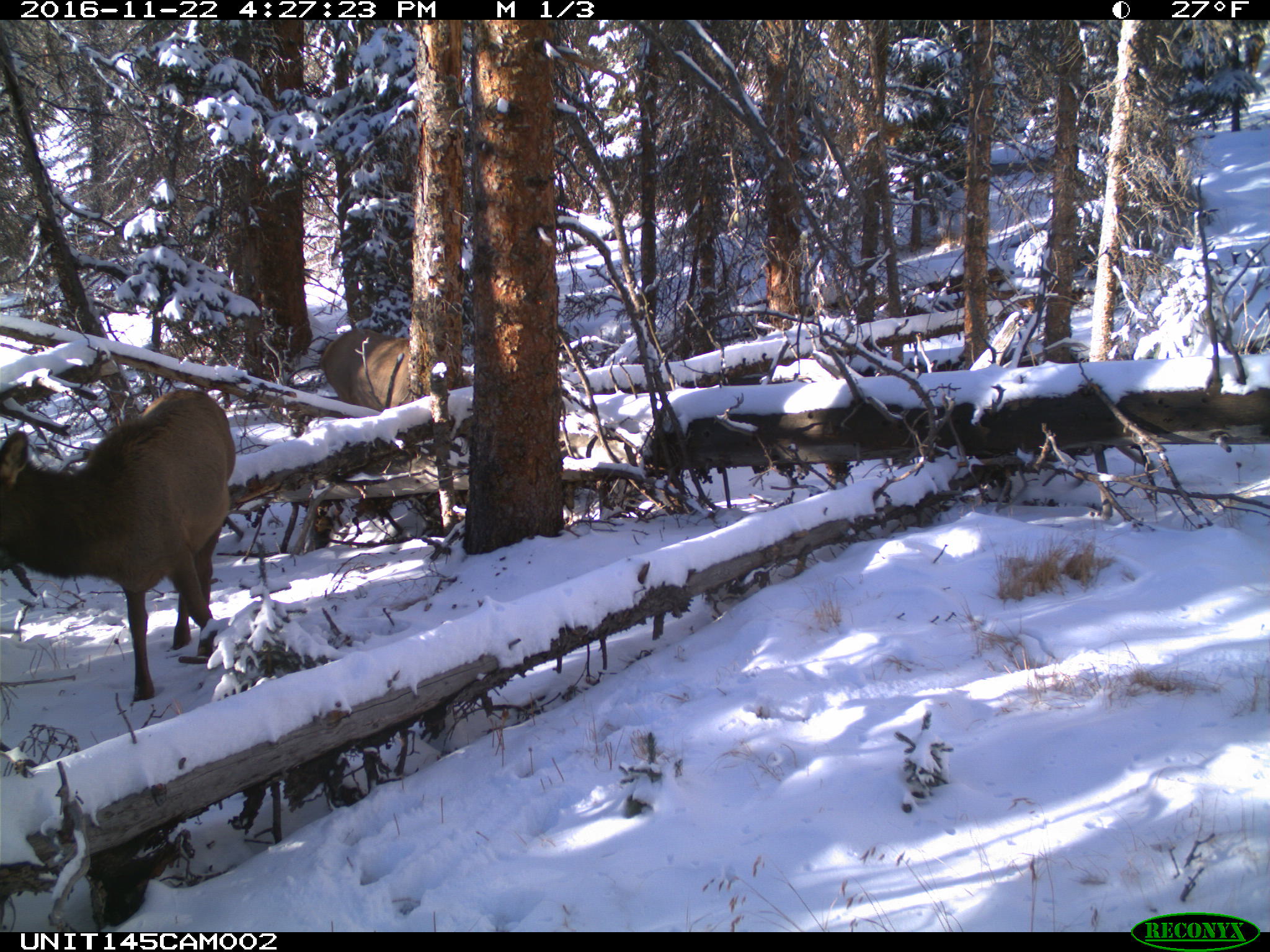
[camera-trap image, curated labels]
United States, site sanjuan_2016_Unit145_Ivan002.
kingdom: Animalia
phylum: Chordata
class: Mammalia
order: Artiodactyla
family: Cervidae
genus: Cervus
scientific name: Cervus elaphus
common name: red deer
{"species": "Cervus elaphus (red deer)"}